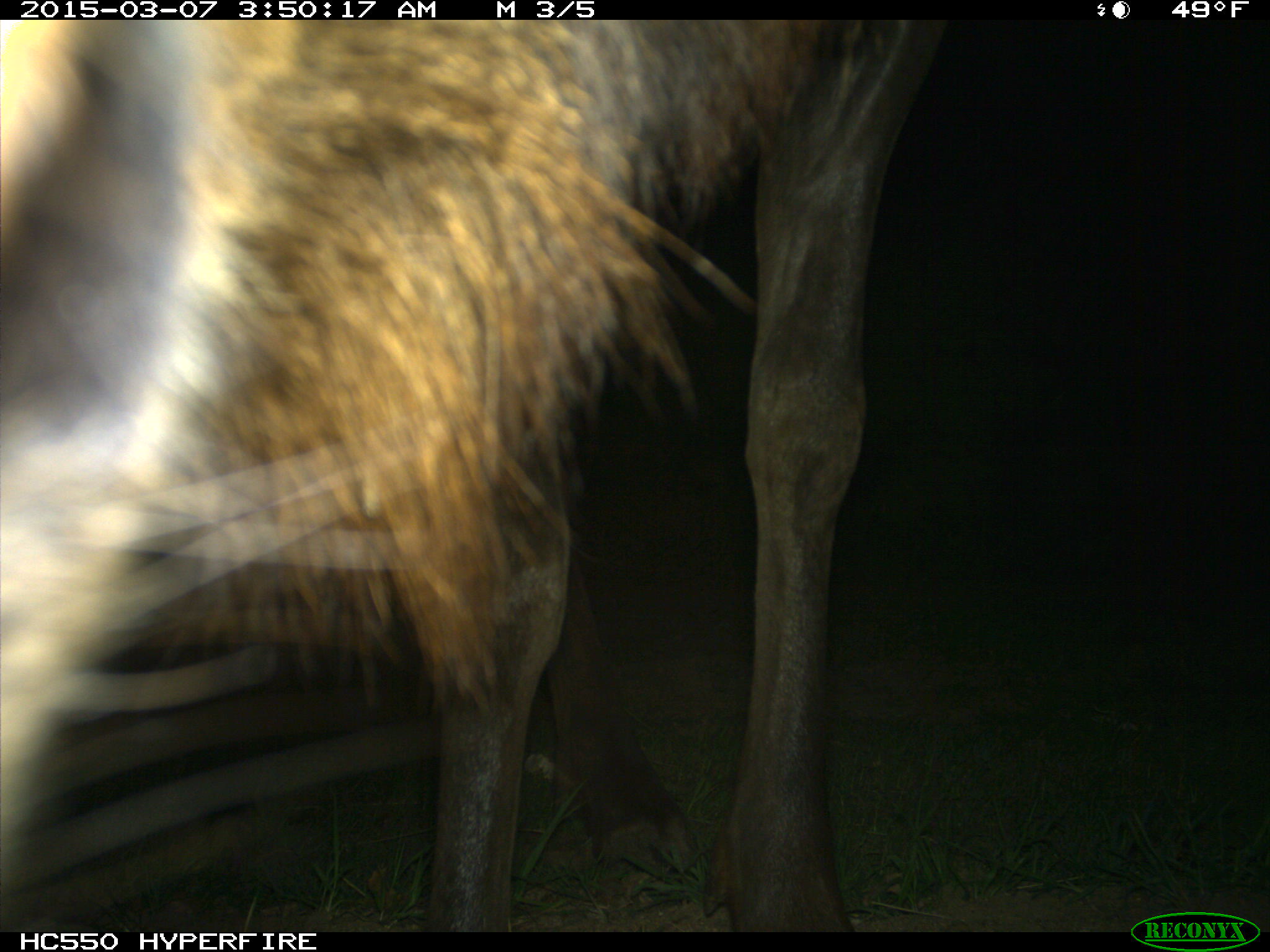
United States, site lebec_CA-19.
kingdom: Animalia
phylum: Chordata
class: Mammalia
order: Artiodactyla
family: Cervidae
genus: Cervus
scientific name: Cervus canadensis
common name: elk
Cervus canadensis (elk).